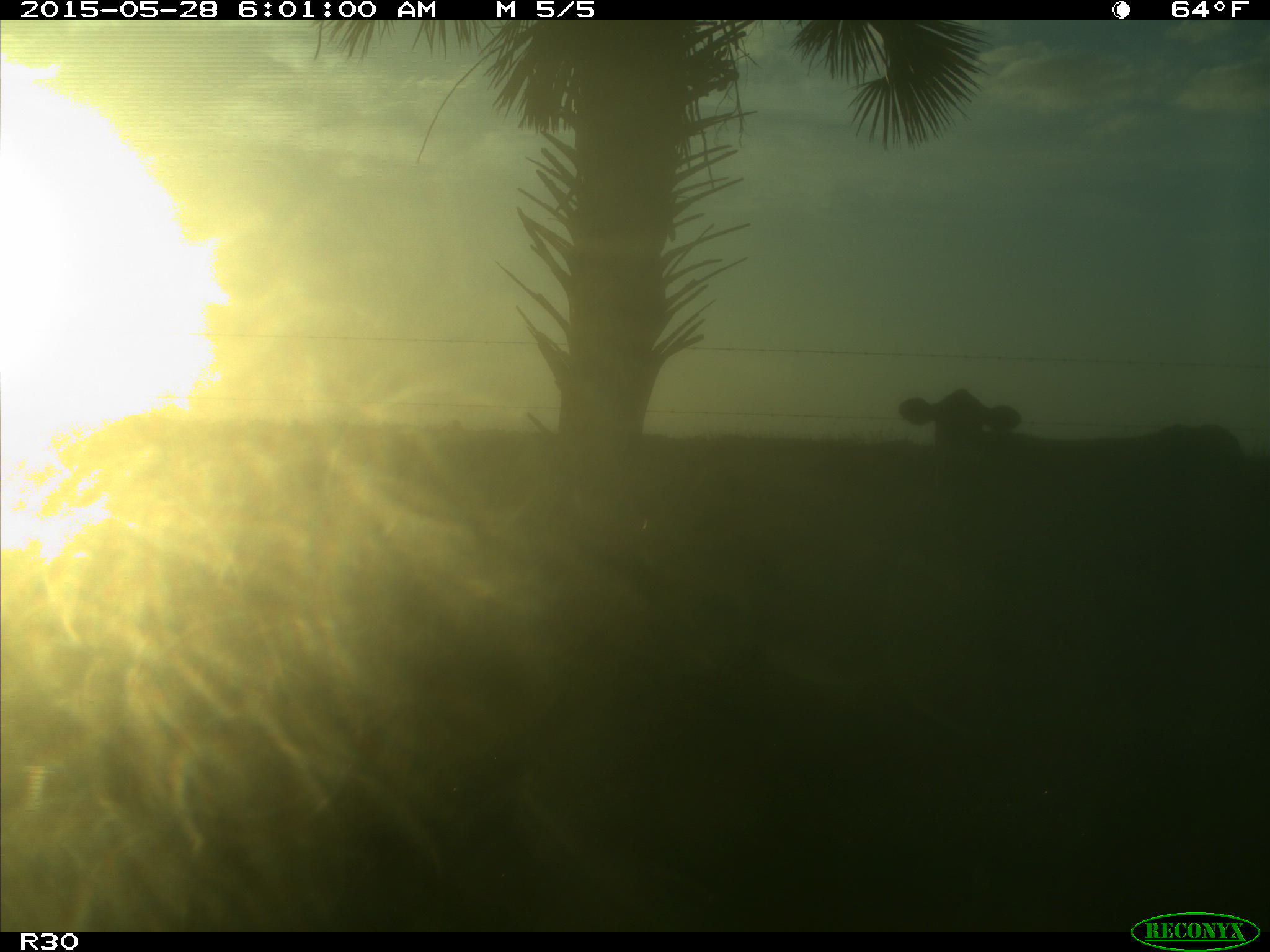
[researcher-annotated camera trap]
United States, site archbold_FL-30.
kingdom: Animalia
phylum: Chordata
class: Mammalia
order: Artiodactyla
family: Bovidae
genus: Bos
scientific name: Bos taurus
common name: domestic cow